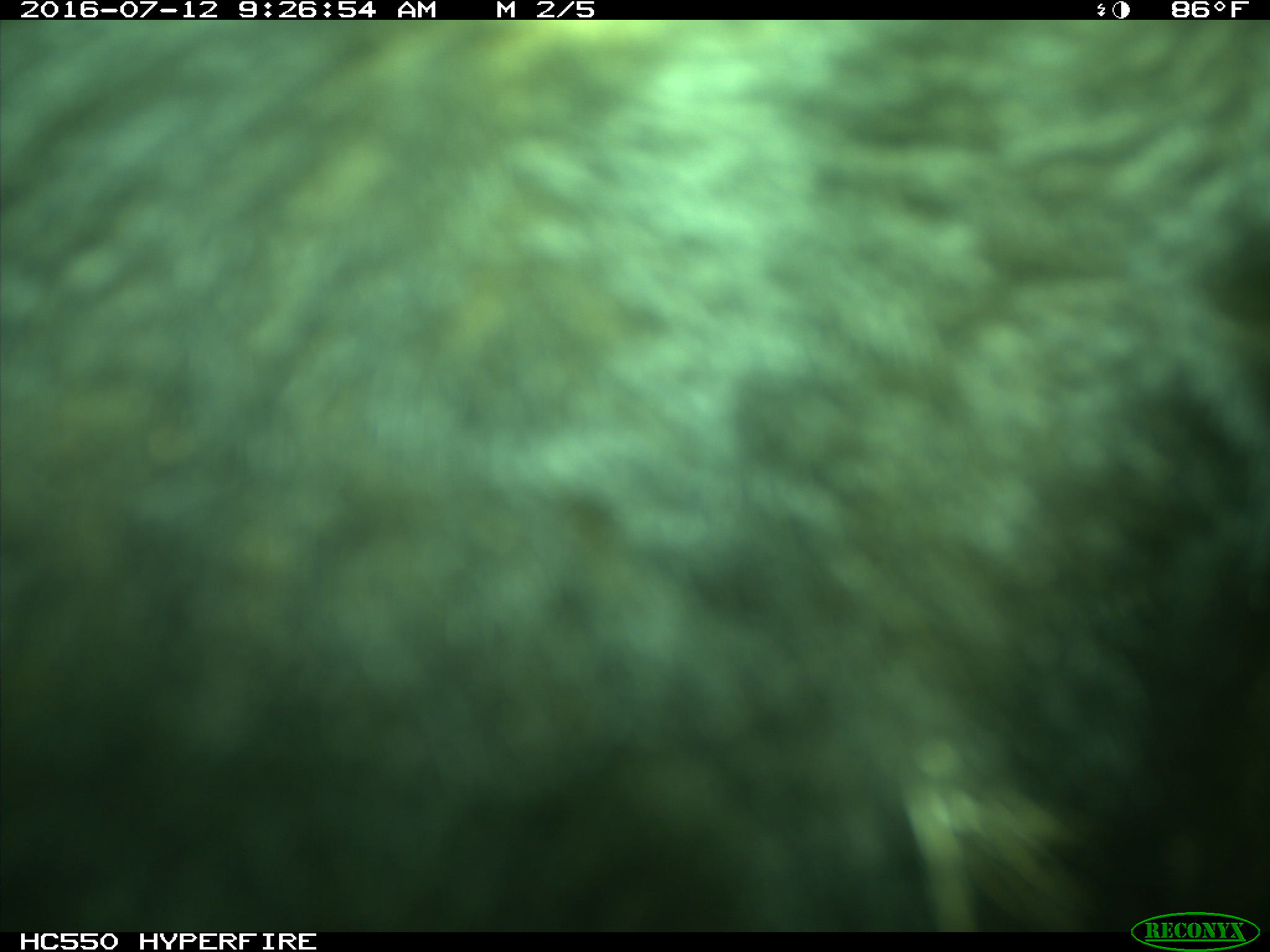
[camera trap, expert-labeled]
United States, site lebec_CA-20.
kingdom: Animalia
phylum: Chordata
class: Mammalia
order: Artiodactyla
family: Bovidae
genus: Bos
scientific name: Bos taurus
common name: domestic cow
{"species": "Bos taurus (domestic cow)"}